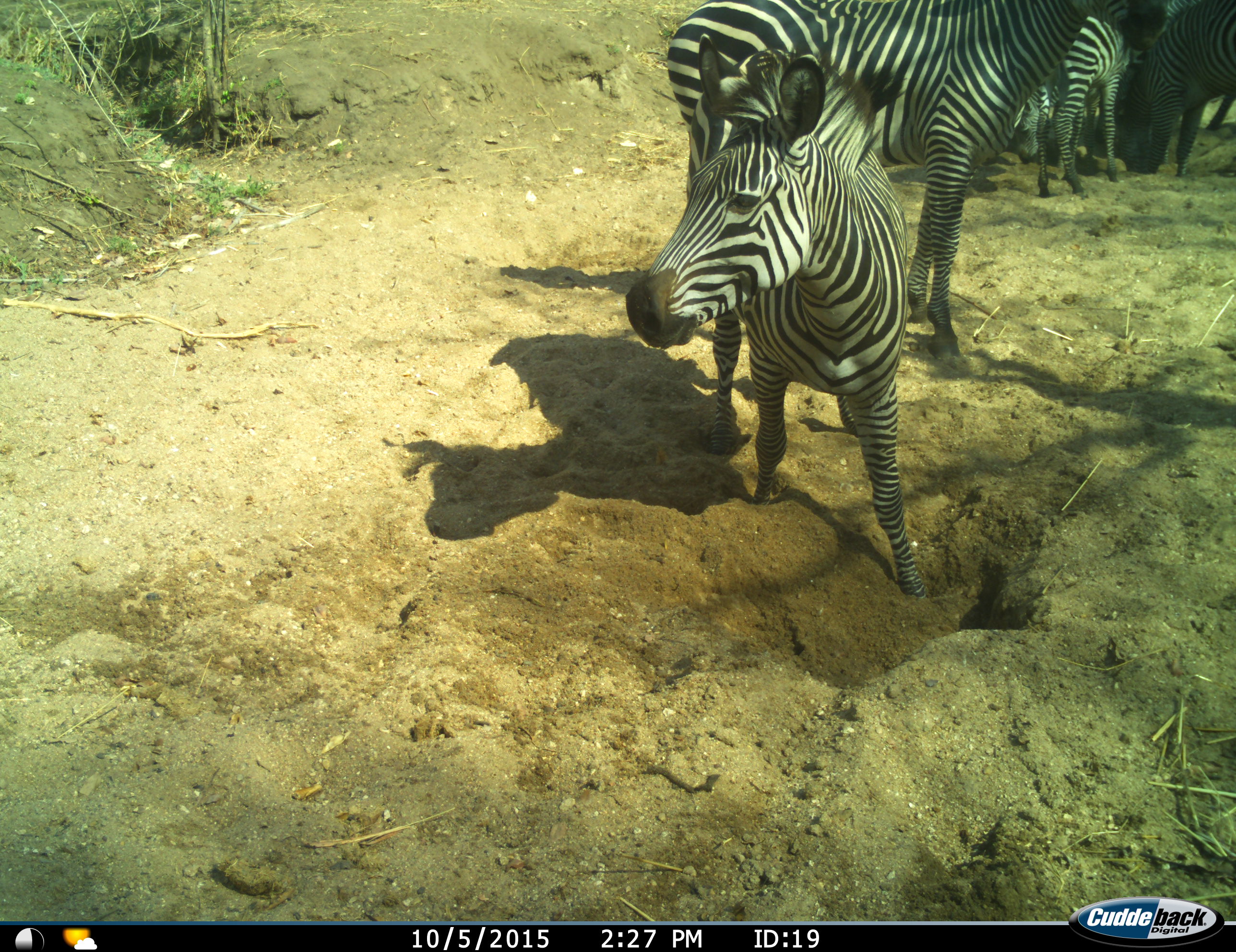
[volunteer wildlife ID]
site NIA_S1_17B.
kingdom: Animalia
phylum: Chordata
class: Mammalia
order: Perissodactyla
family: Equidae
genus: Equus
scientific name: Equus quagga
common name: plains zebra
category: zebraplains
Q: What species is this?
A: Zebraplains (plains zebra) (Equus quagga).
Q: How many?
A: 6.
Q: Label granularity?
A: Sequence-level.